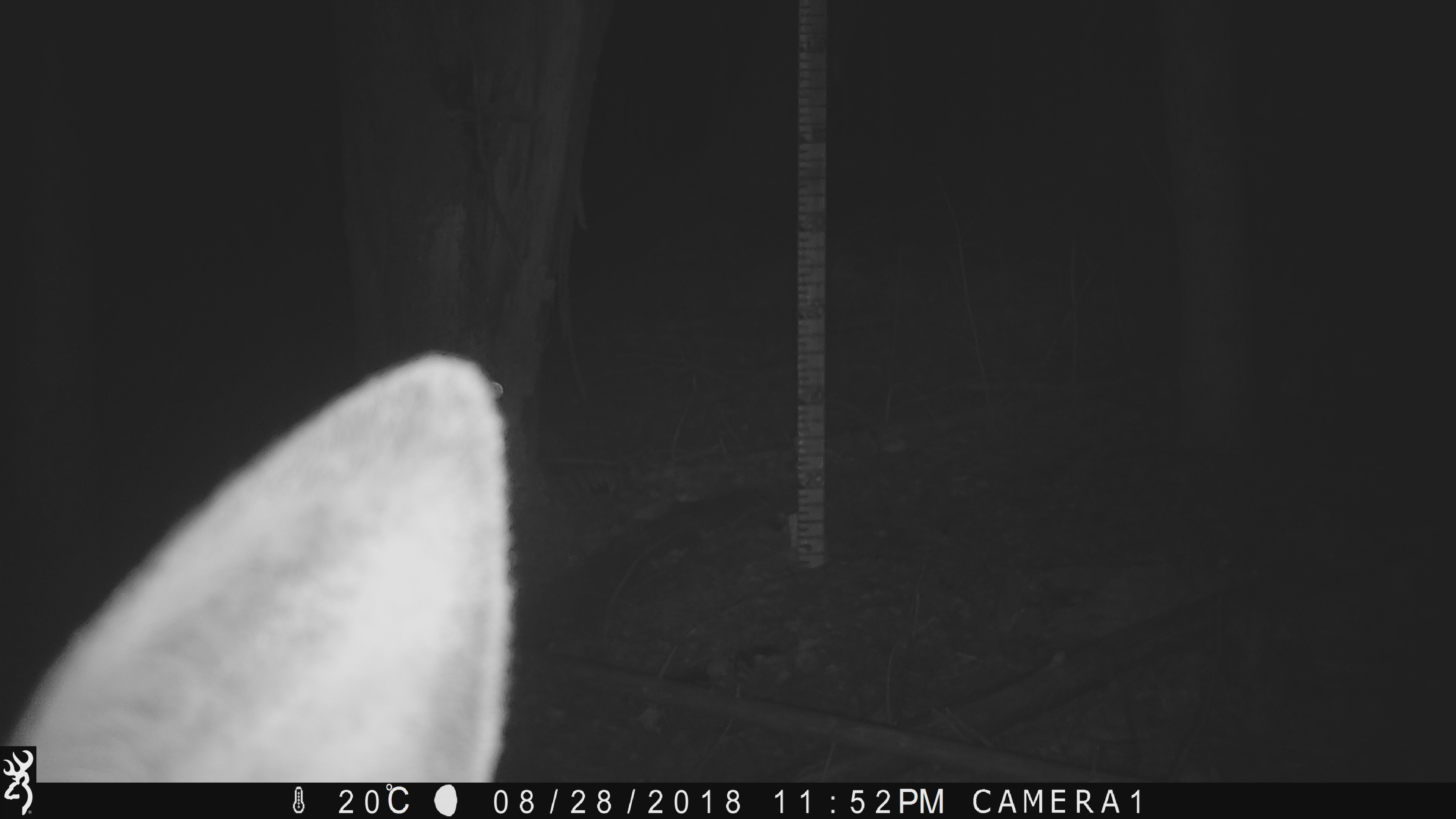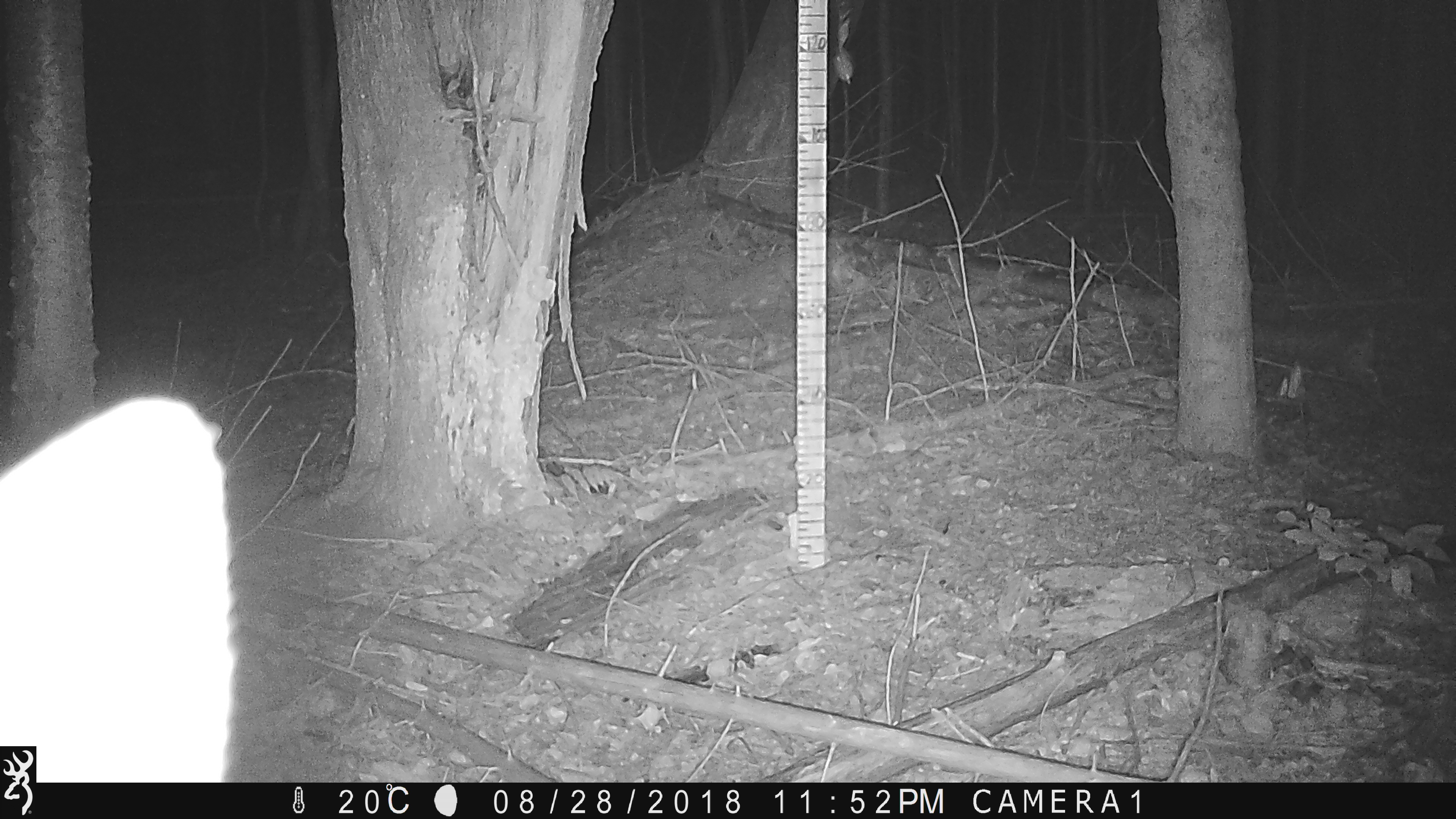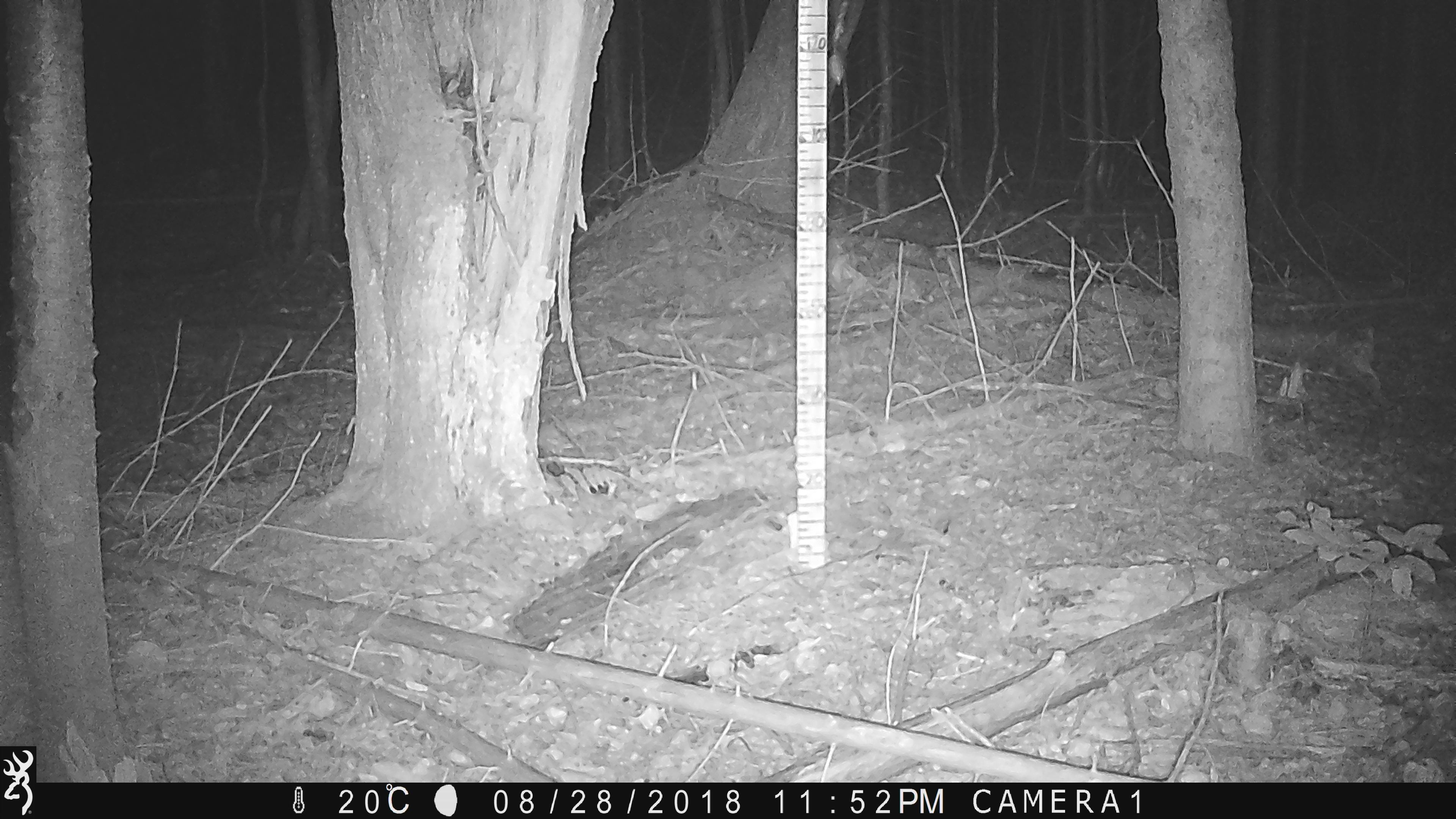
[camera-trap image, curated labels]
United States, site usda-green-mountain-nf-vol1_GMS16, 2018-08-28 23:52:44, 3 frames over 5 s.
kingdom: Animalia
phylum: Chordata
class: Mammalia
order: Artiodactyla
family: Cervidae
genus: Odocoileus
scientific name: Odocoileus virginianus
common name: white-tailed deer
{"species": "white-tailed deer (Odocoileus virginianus)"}